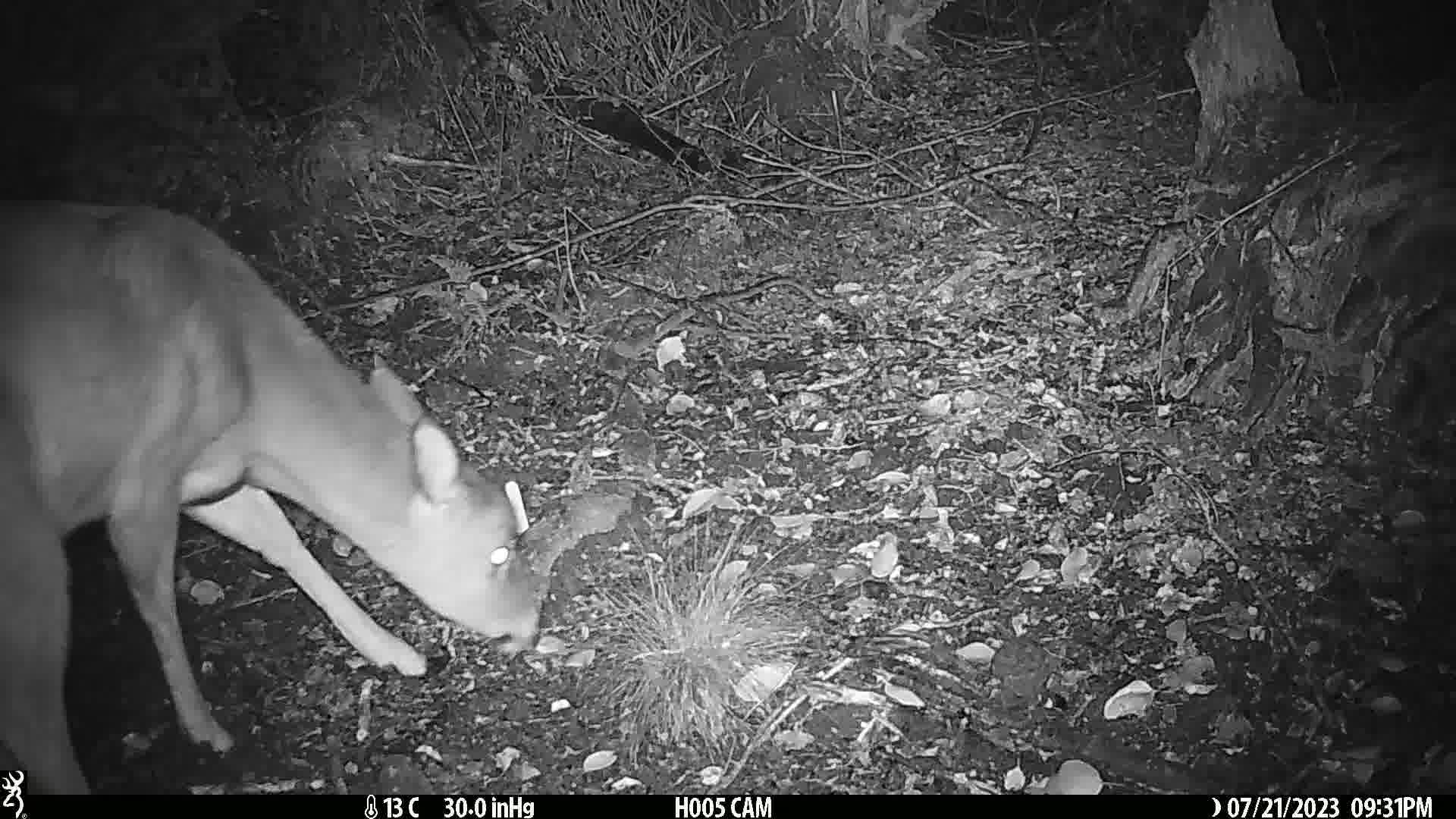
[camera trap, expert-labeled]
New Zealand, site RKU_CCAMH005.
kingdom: Animalia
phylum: Chordata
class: Mammalia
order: Artiodactyla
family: Cervidae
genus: Odocoileus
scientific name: Odocoileus virginianus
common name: white-tailed deer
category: white tailed deer